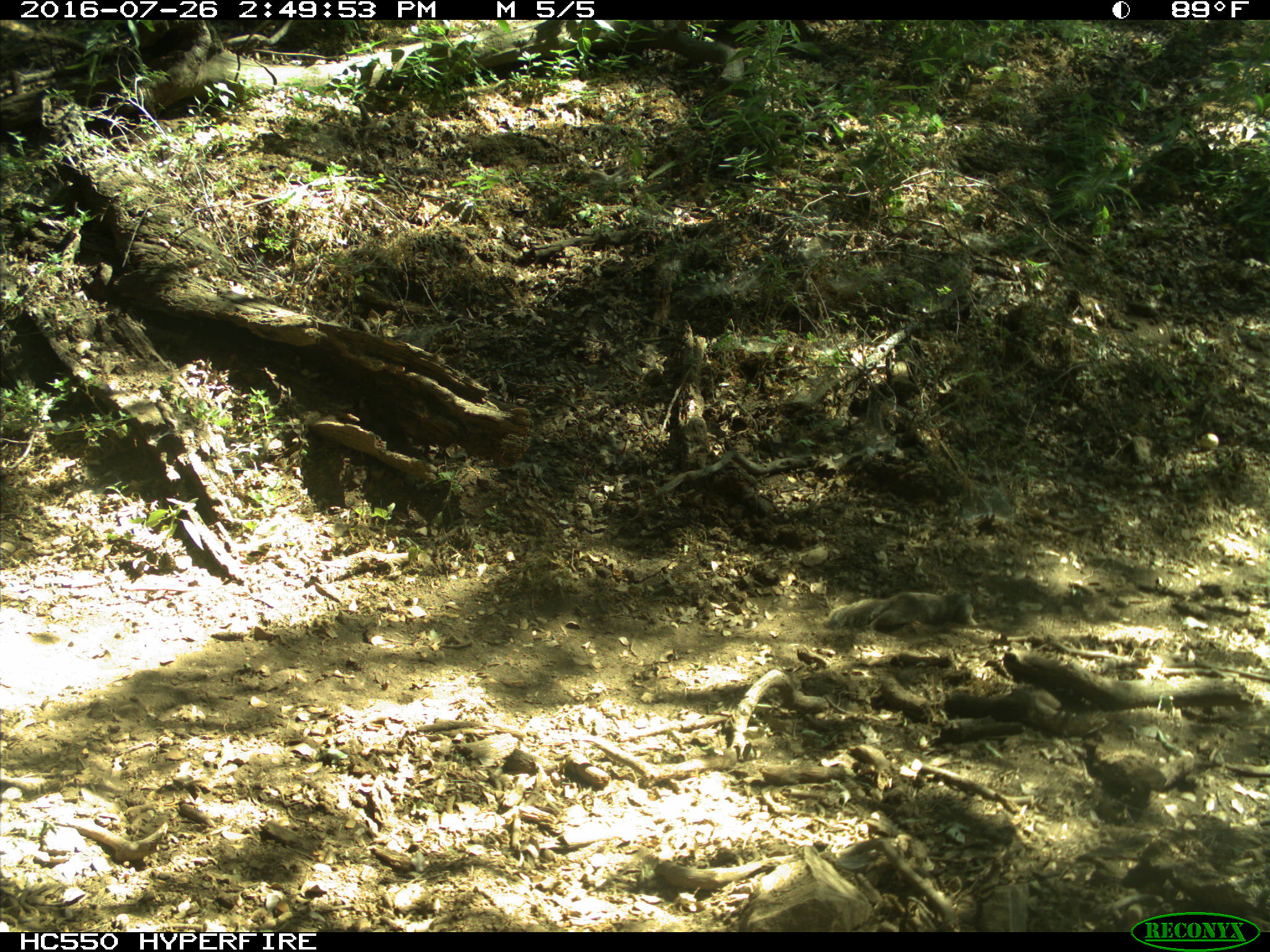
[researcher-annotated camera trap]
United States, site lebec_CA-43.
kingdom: Animalia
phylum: Chordata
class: Mammalia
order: Rodentia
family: Sciuridae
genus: Otospermophilus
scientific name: Otospermophilus beecheyi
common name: california ground squirrel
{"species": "Otospermophilus beecheyi (california ground squirrel)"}